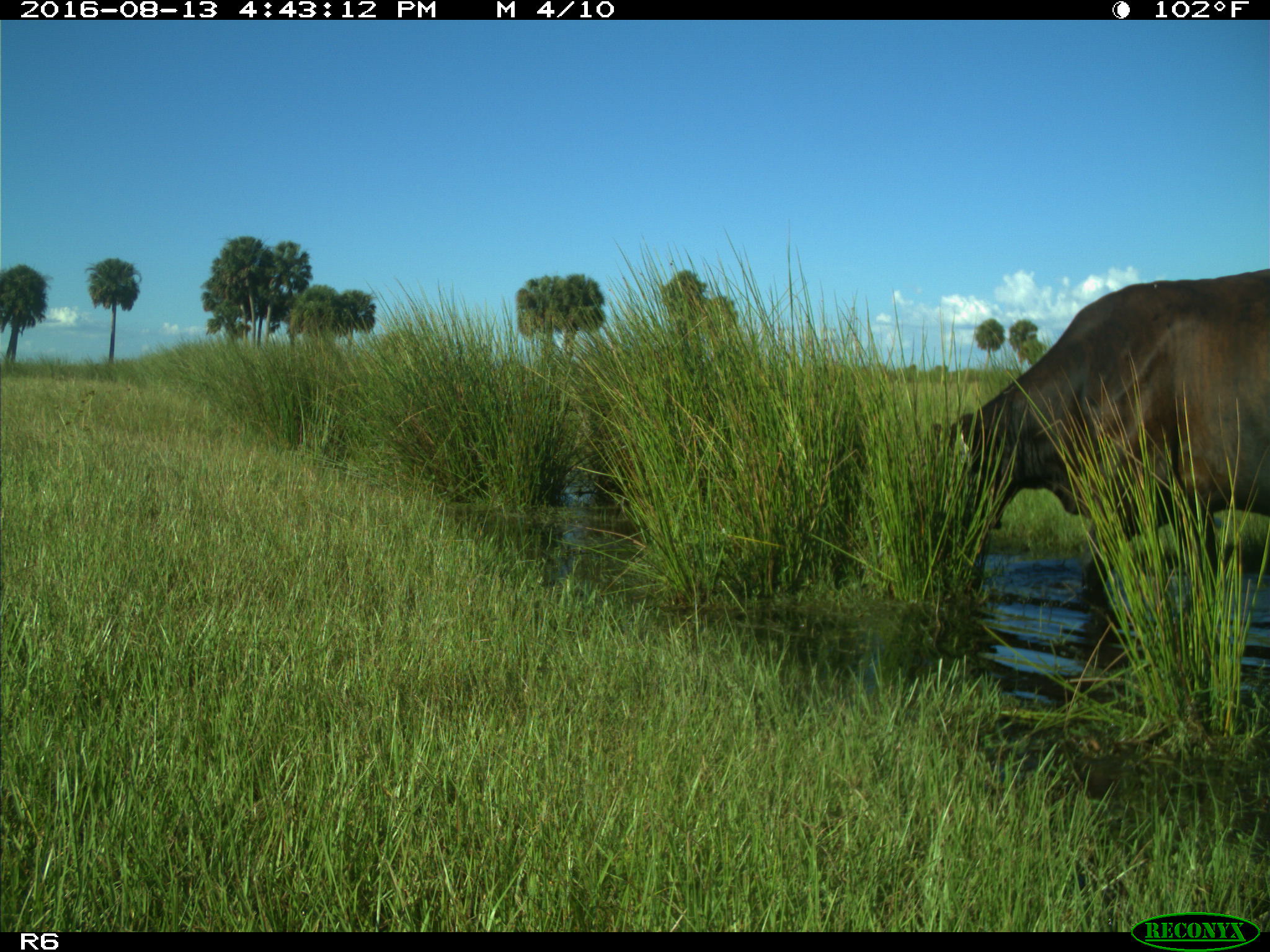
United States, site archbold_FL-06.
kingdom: Animalia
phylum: Chordata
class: Mammalia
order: Artiodactyla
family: Bovidae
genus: Bos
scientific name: Bos taurus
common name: domestic cow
Bos taurus (domestic cow).